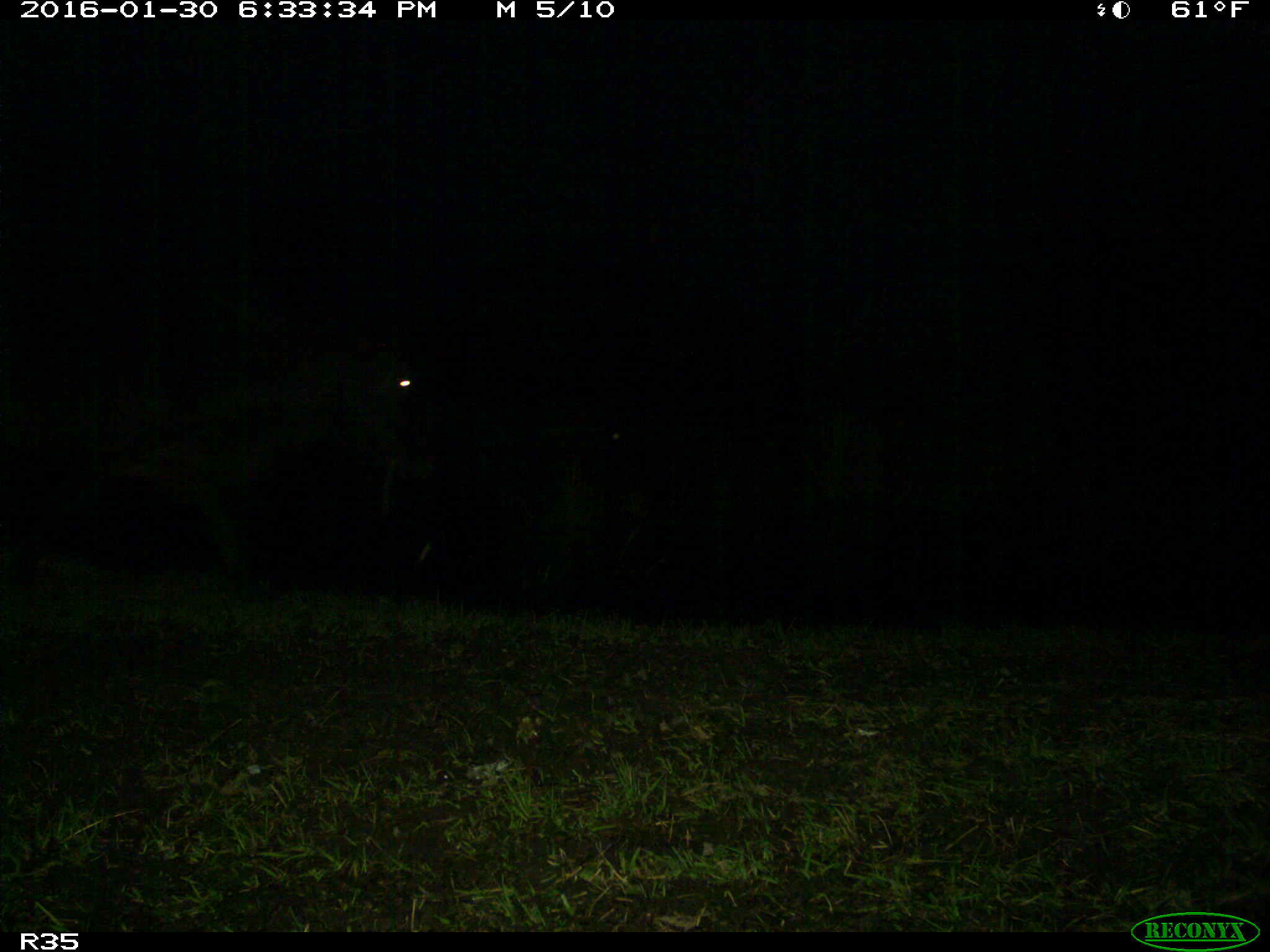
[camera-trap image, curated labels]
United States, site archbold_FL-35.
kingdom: Animalia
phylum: Chordata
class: Mammalia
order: Artiodactyla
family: Bovidae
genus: Bos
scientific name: Bos taurus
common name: domestic cow